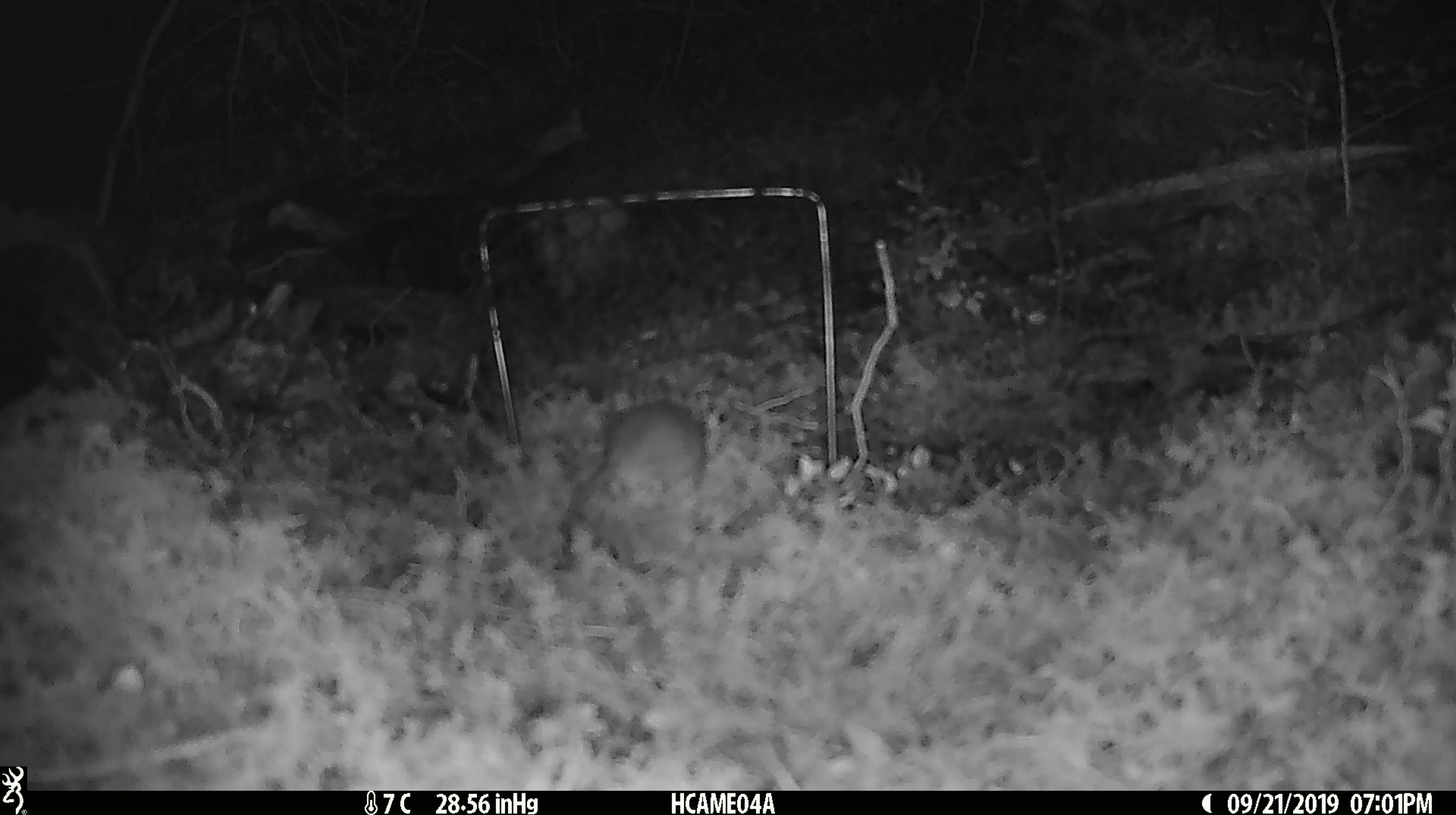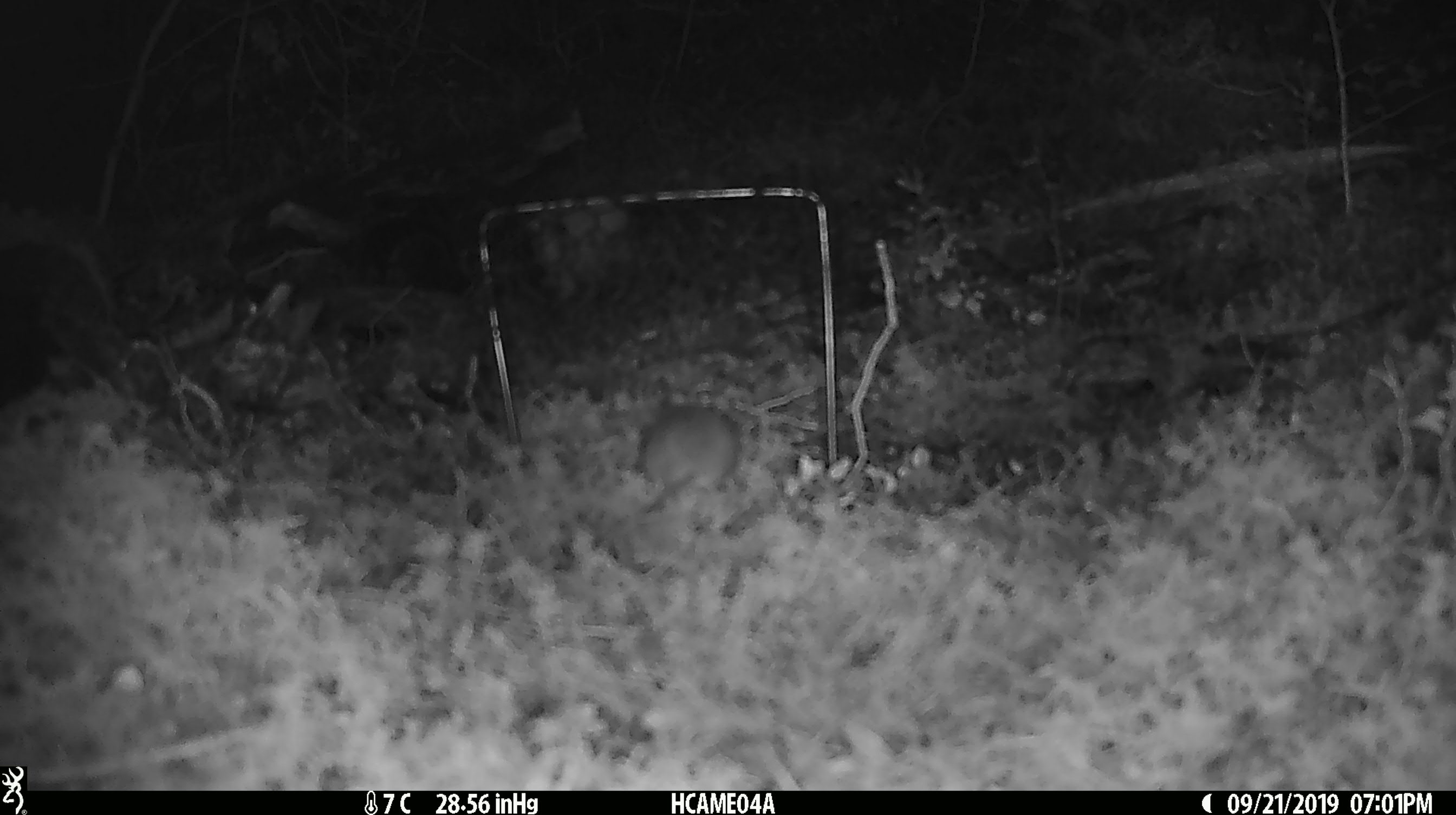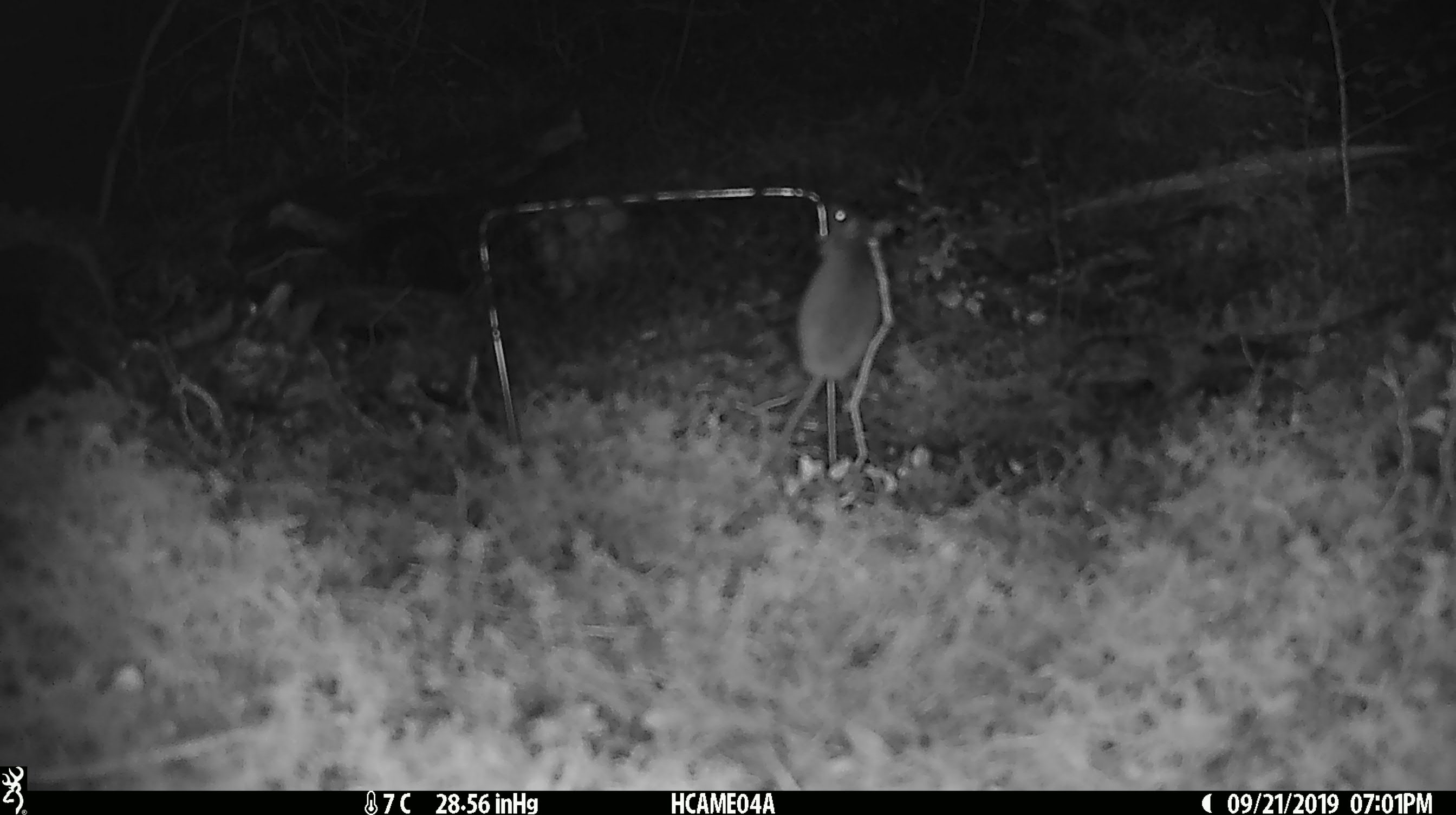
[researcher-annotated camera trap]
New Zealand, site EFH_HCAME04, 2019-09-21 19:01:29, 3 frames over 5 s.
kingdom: Animalia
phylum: Chordata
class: Mammalia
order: Rodentia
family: Muridae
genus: Mus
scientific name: Mus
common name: mouse